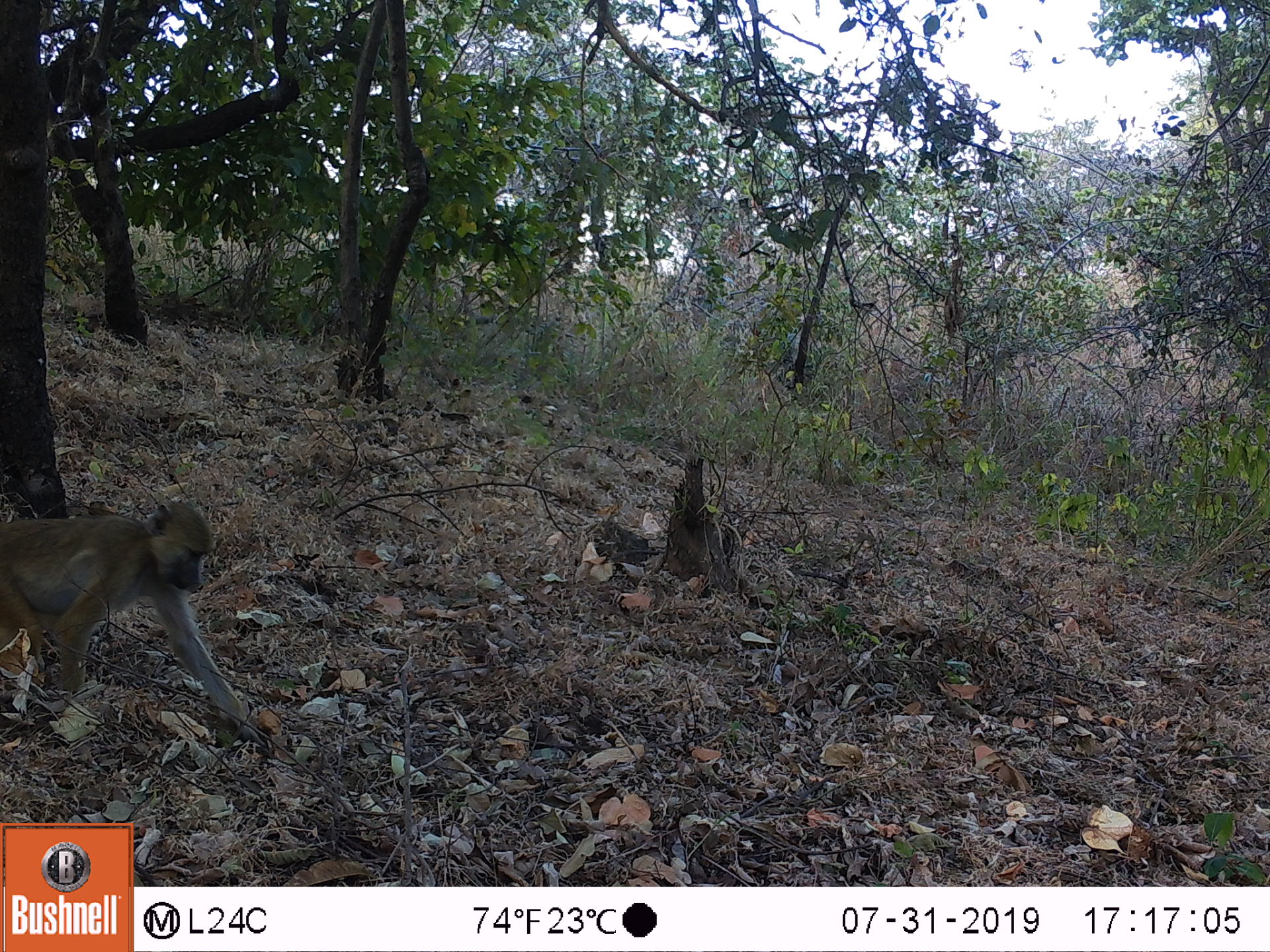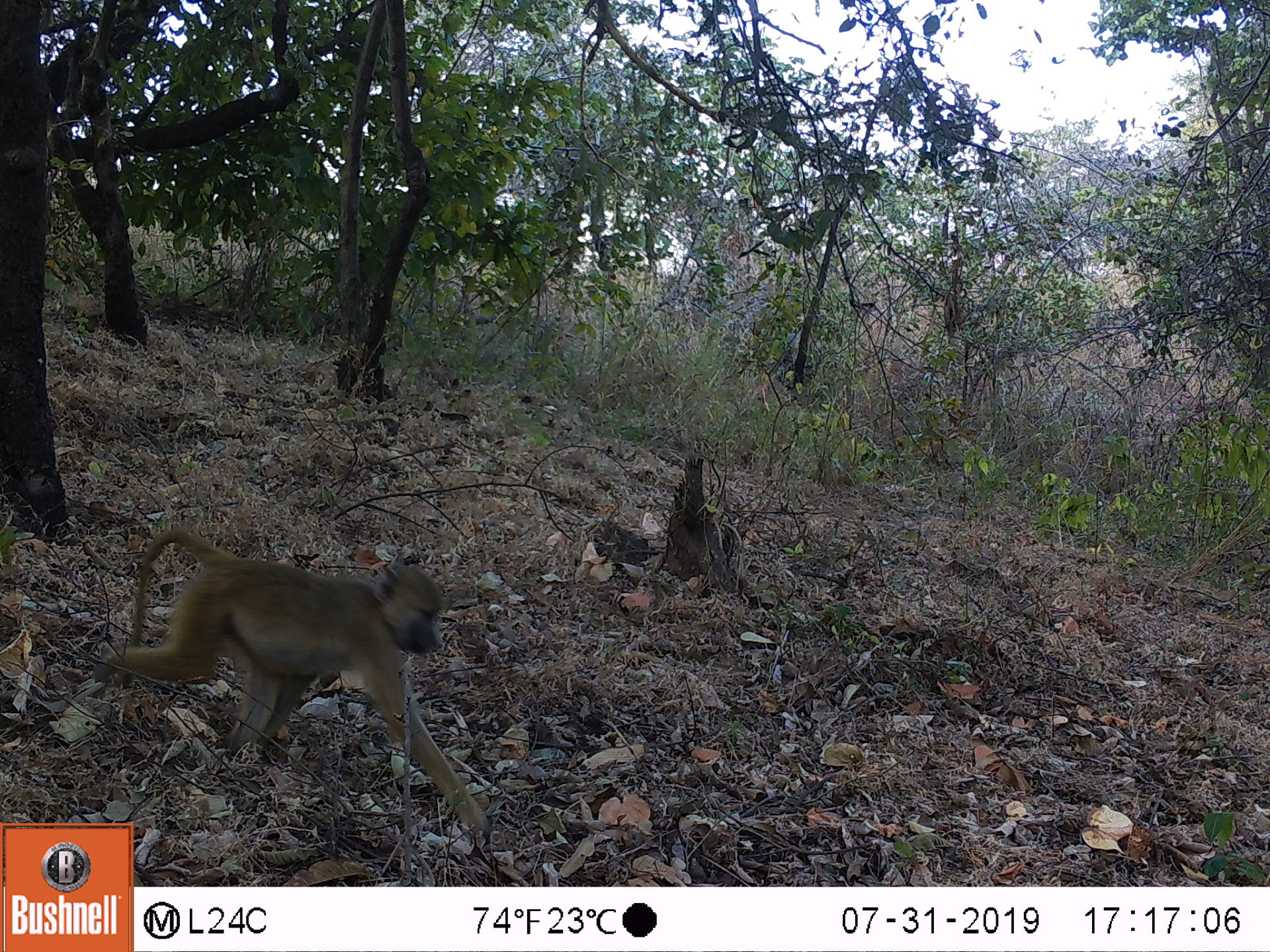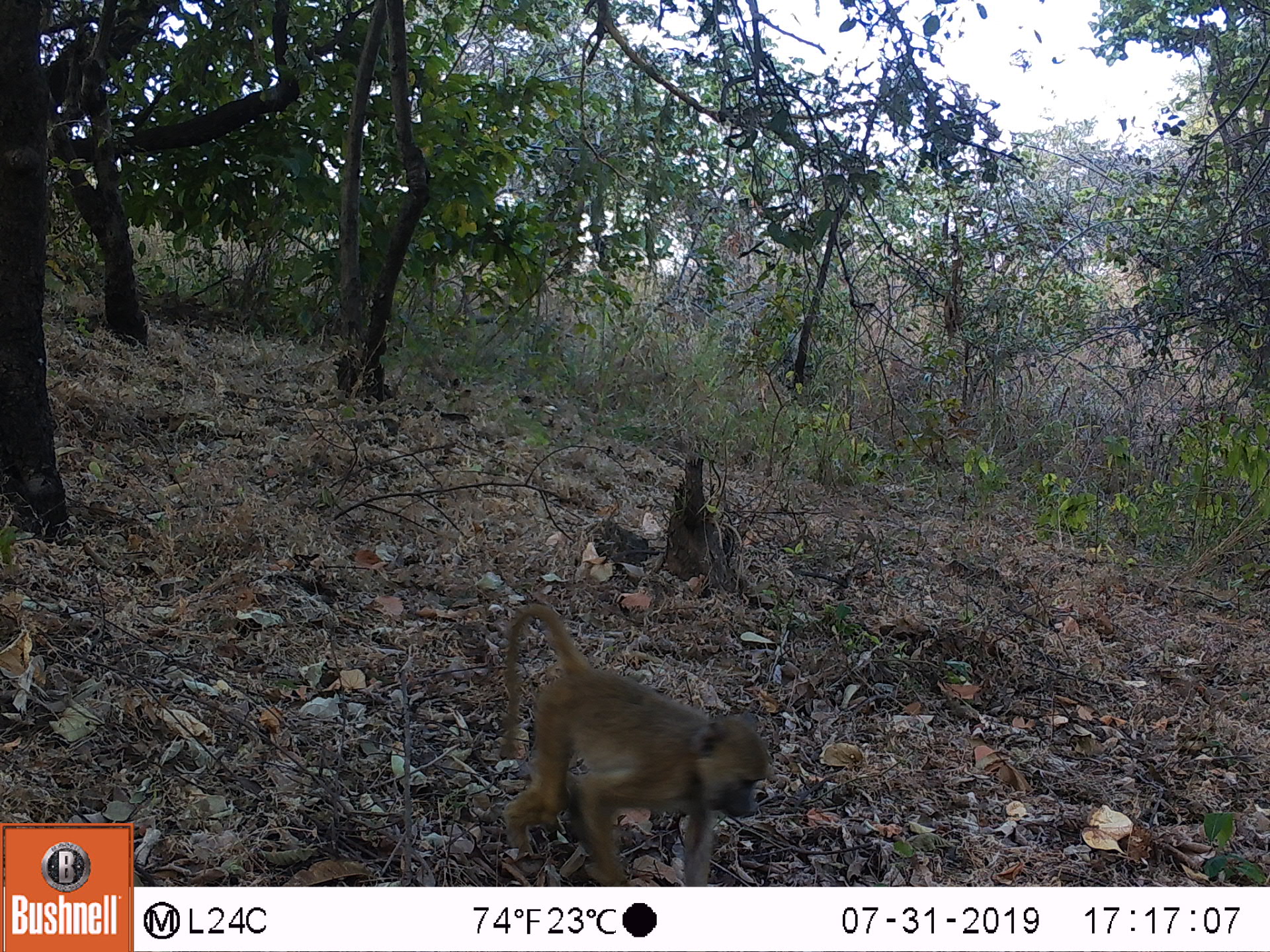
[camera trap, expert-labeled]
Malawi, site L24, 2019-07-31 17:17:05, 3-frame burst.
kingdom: Animalia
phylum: Chordata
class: Mammalia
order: Primates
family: Cercopithecidae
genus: Papio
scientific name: Papio cynocephalus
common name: yellow baboon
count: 1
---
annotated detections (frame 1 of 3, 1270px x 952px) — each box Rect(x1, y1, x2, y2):
yellow baboon: Rect(2, 496, 271, 730)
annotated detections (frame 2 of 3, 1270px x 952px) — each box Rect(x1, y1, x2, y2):
yellow baboon: Rect(121, 538, 484, 823)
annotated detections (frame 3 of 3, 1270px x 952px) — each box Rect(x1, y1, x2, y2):
yellow baboon: Rect(480, 601, 777, 883)